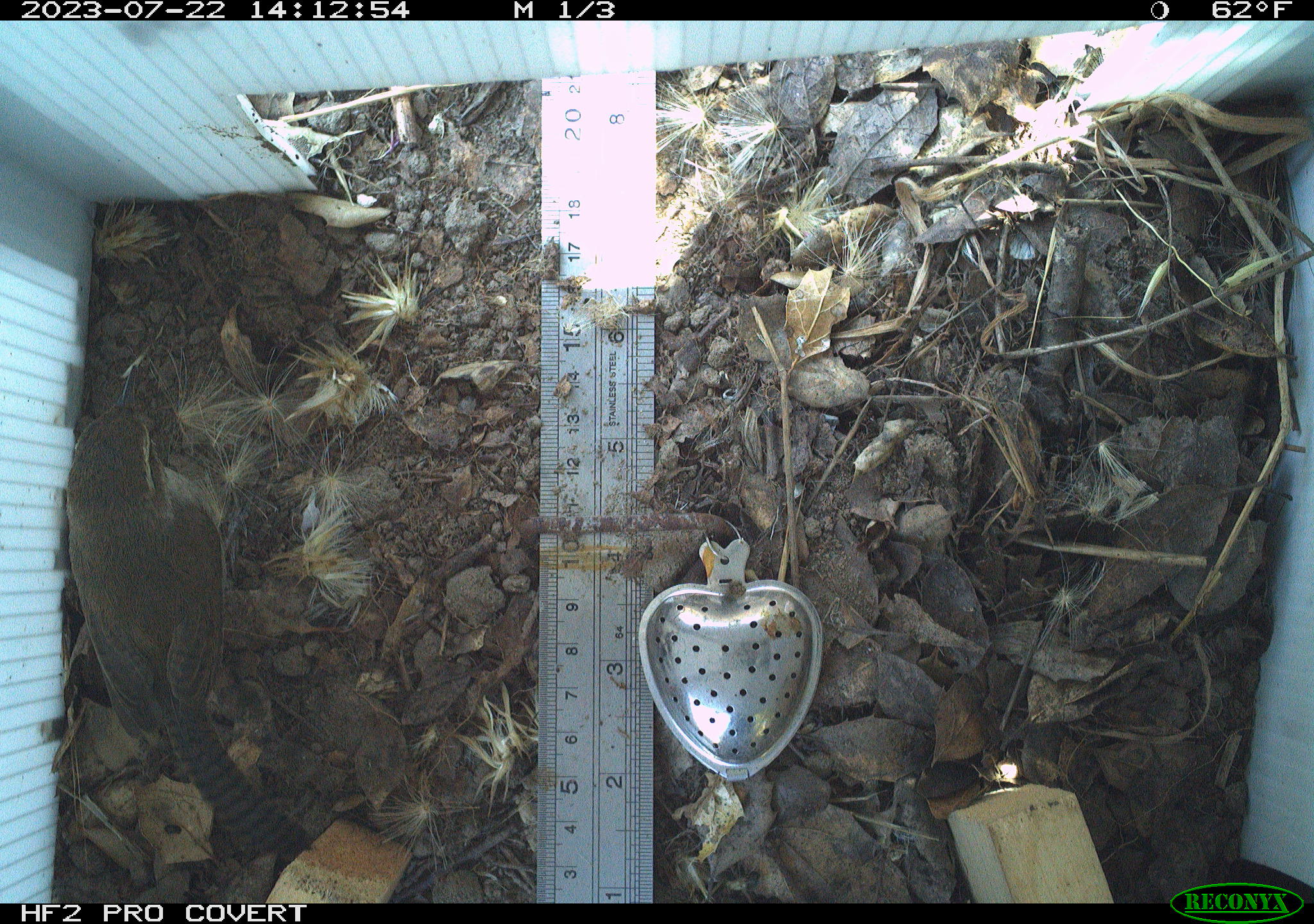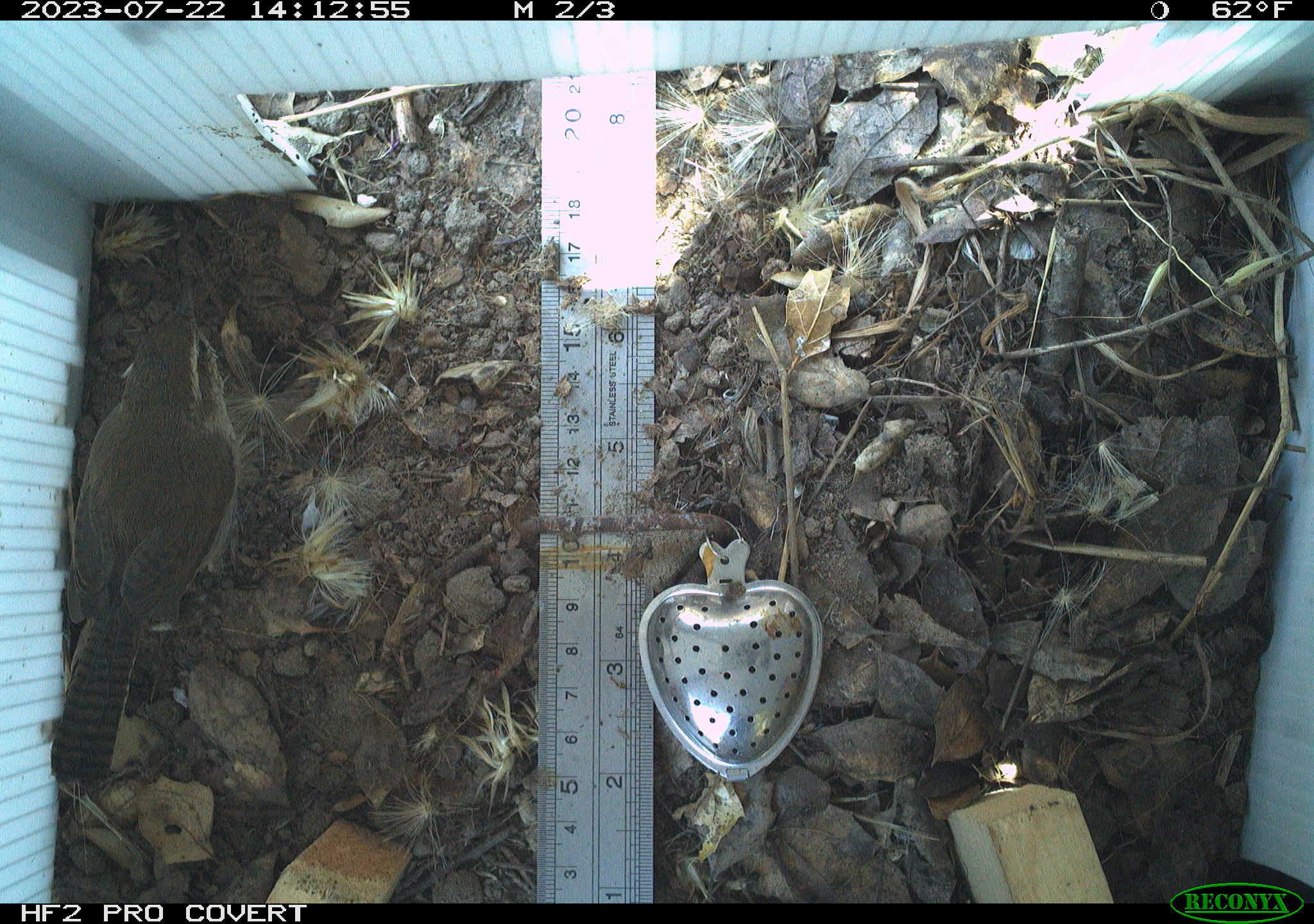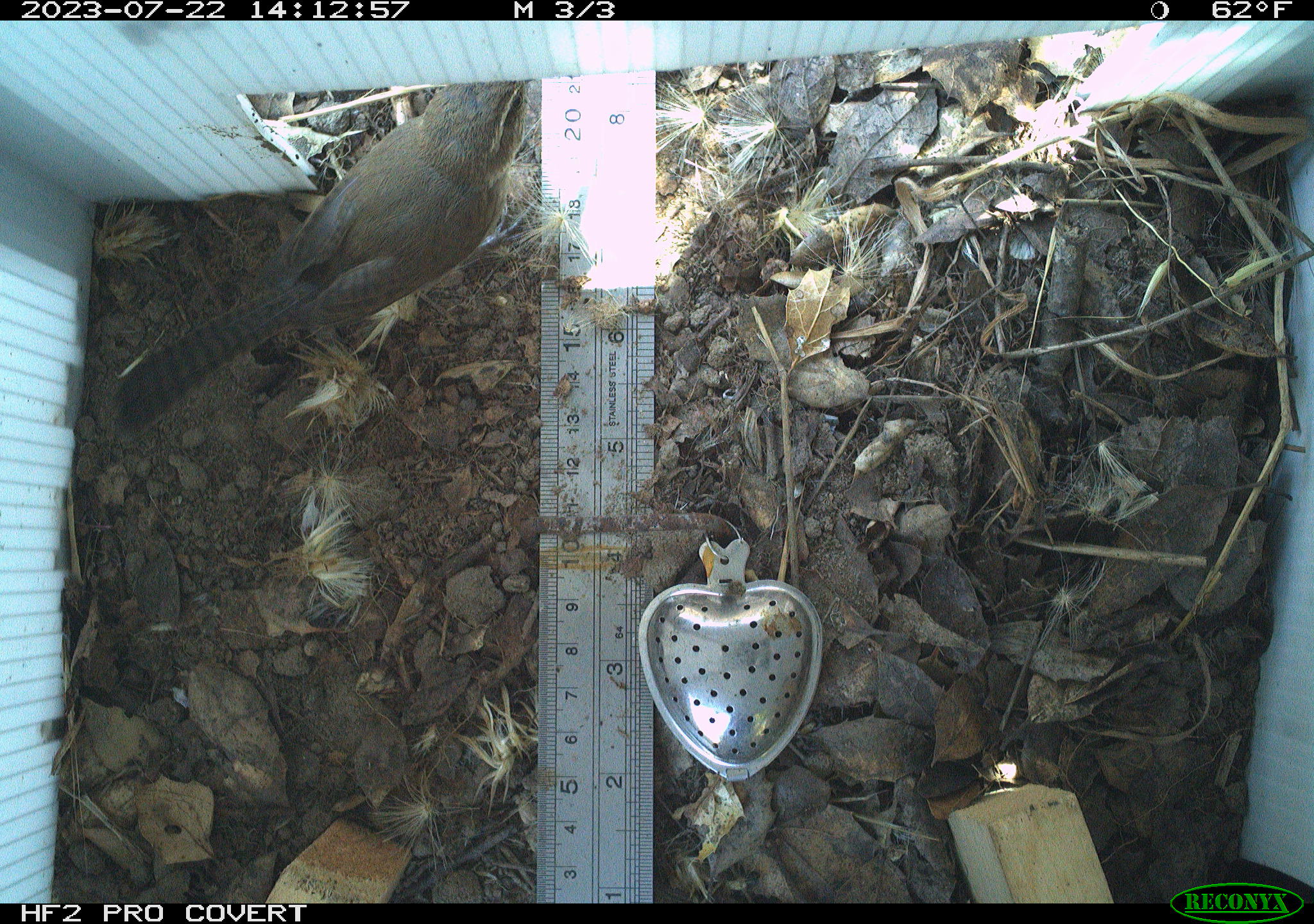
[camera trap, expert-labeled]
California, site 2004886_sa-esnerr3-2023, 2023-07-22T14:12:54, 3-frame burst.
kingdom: Animalia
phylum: Chordata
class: Aves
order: Passeriformes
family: Troglodytidae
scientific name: Troglodytidae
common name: wren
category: troglodytidae family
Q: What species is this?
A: Troglodytidae family (wren) (Troglodytidae).